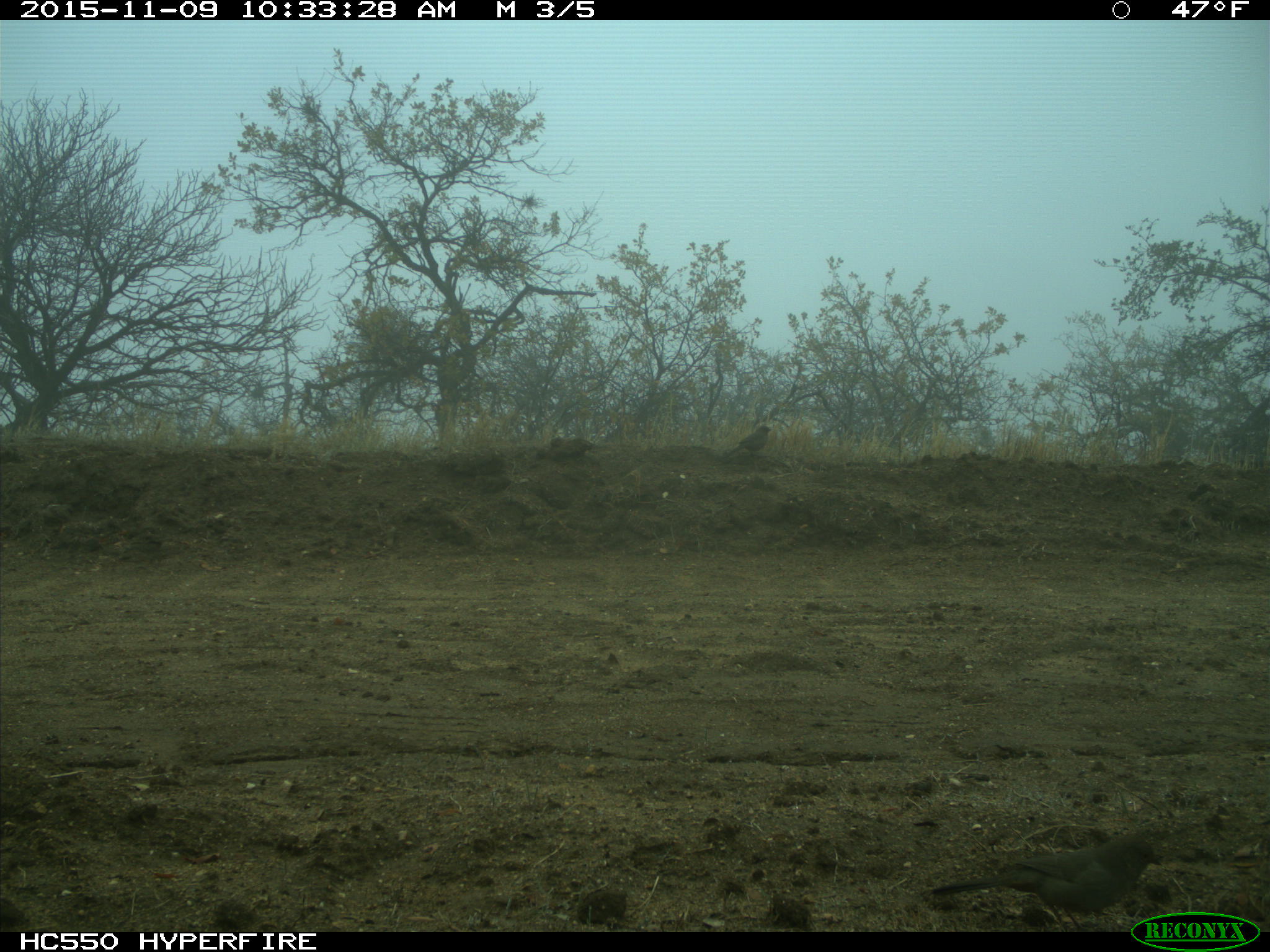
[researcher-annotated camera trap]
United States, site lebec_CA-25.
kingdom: Animalia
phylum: Chordata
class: Aves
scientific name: Aves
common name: birds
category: unidentified bird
Unidentified bird (birds) (Aves).